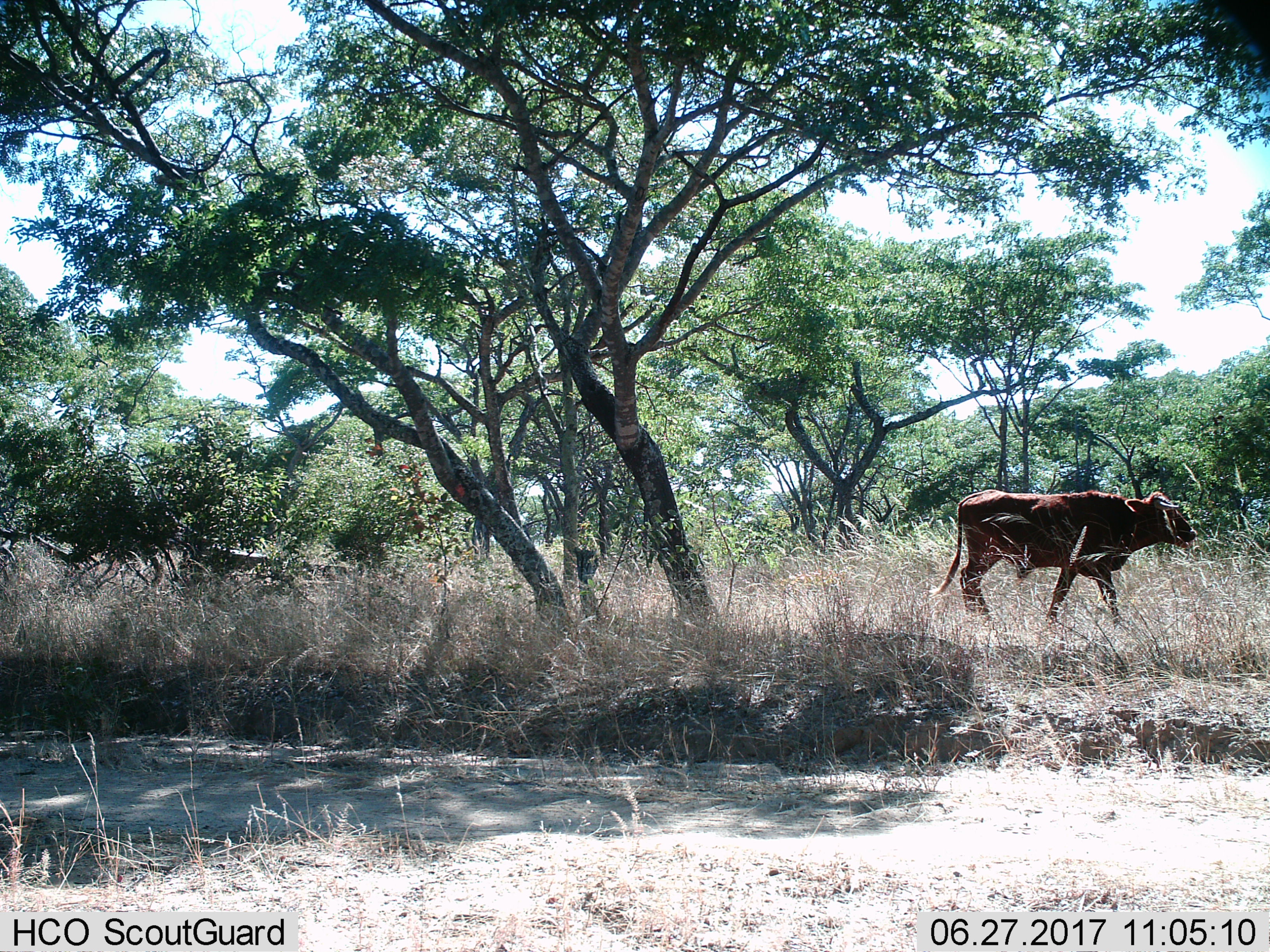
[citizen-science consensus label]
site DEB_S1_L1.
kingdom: Animalia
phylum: Chordata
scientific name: Vertebrata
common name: domestic animal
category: domesticanimal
Domesticanimal (domestic animal) (Vertebrata), count 1. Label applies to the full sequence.